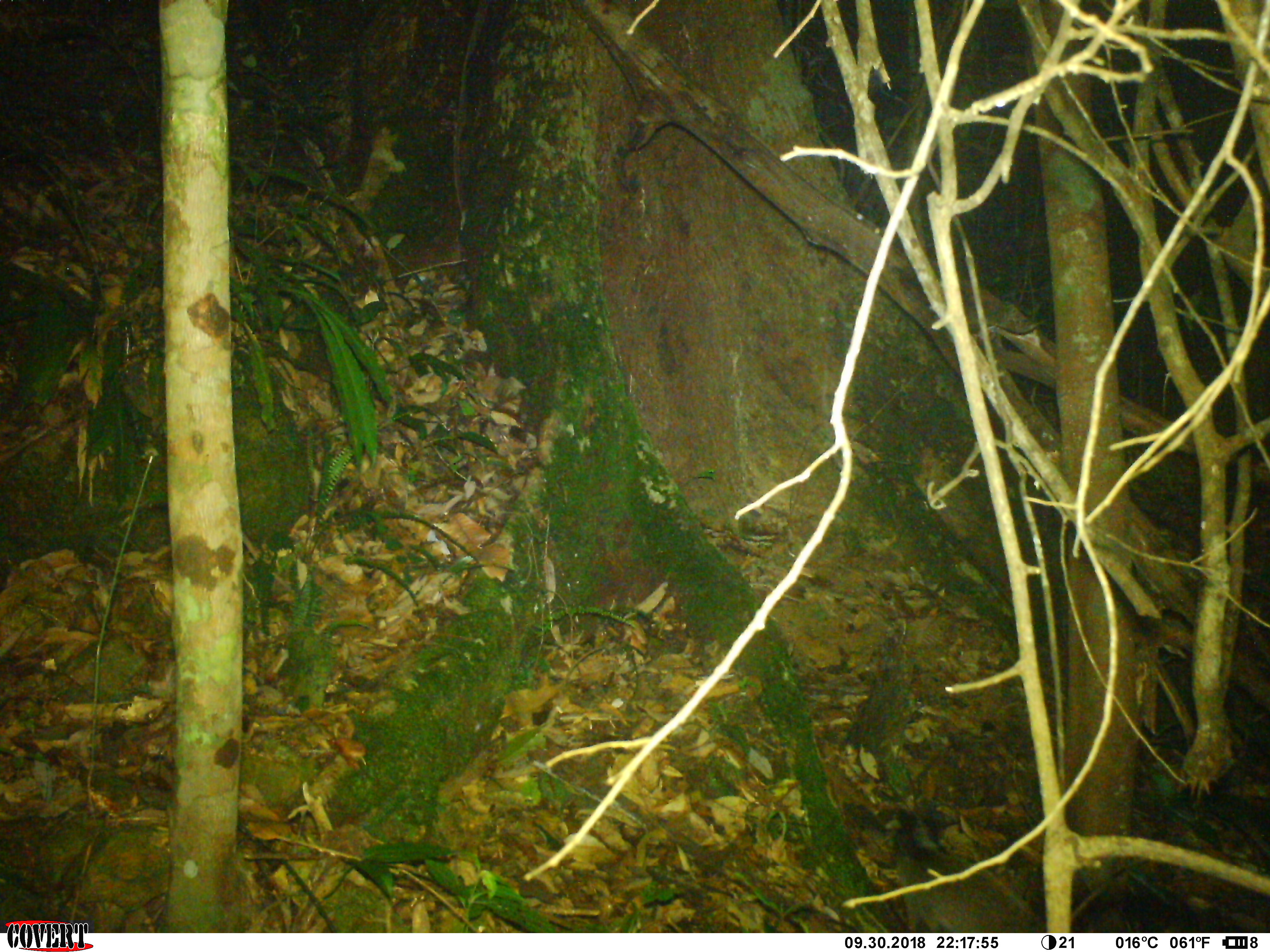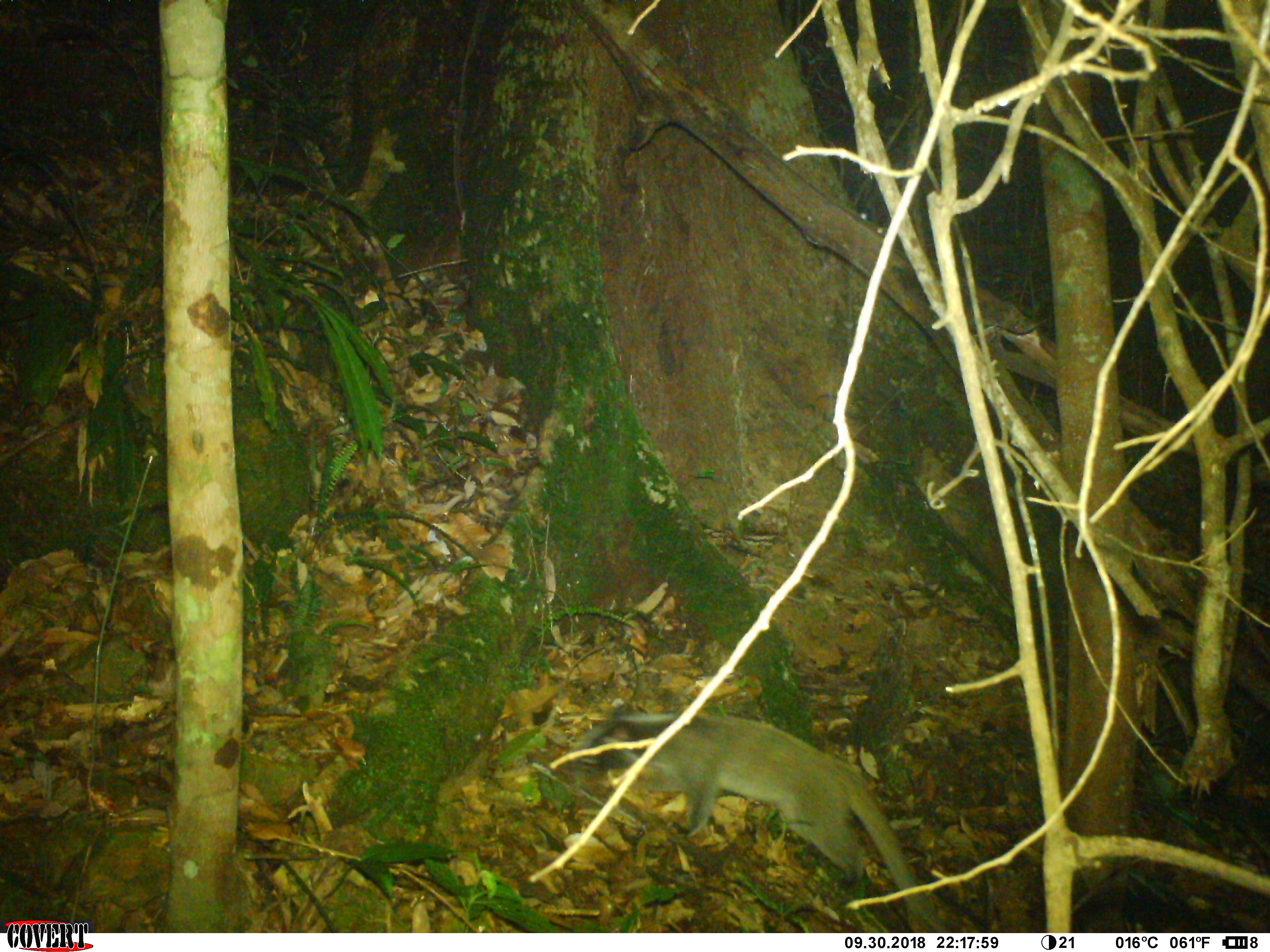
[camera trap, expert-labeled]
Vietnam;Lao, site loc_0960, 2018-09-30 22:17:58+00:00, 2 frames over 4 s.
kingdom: Animalia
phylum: Chordata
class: Mammalia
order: Carnivora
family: Viverridae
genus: Paguma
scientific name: Paguma larvata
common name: masked palm civet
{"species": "masked palm civet (Paguma larvata)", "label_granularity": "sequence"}